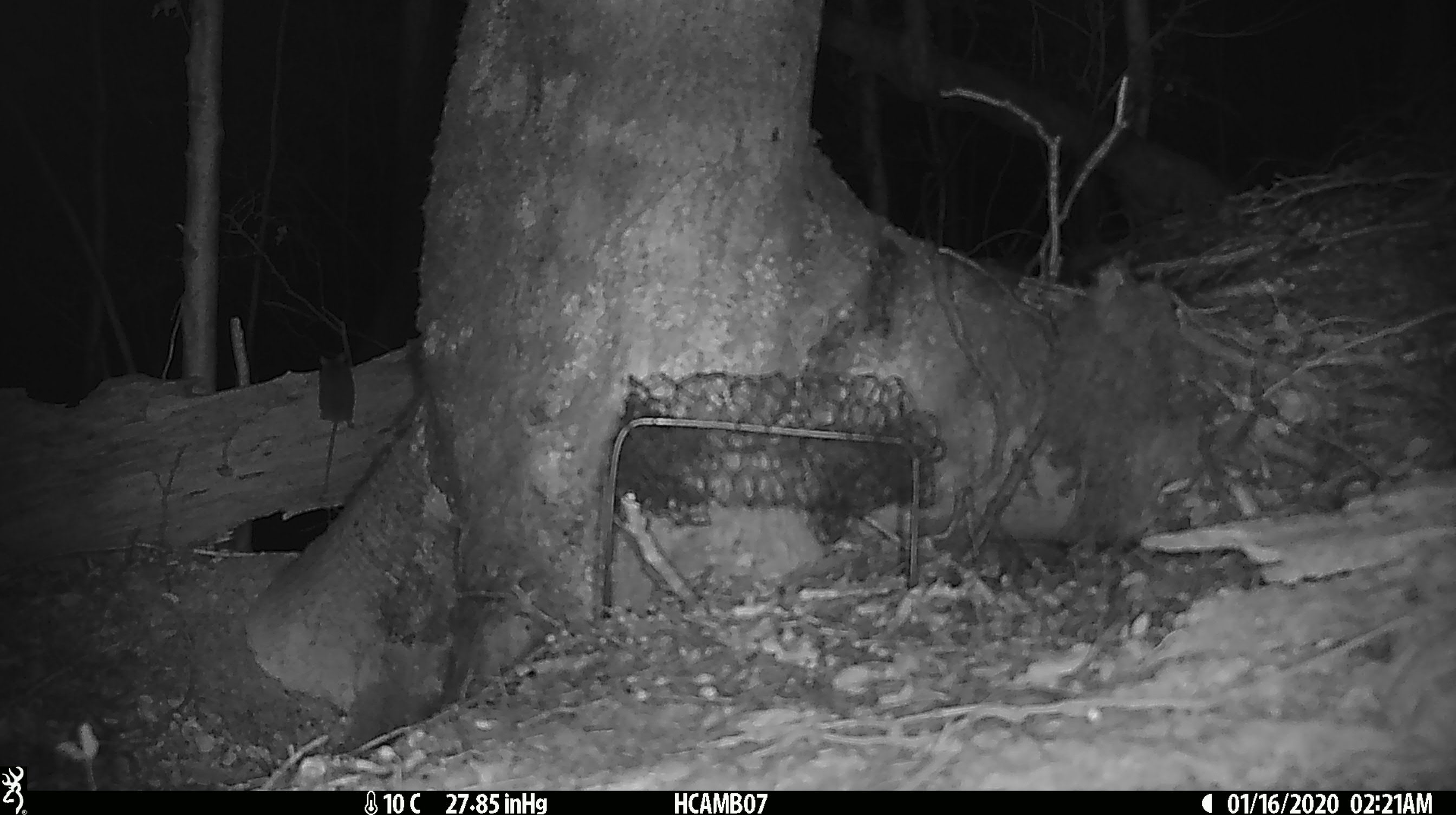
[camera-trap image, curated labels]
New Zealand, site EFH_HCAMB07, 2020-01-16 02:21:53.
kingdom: Animalia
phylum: Chordata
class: Mammalia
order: Rodentia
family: Muridae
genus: Mus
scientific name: Mus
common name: mouse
Mouse (Mus).